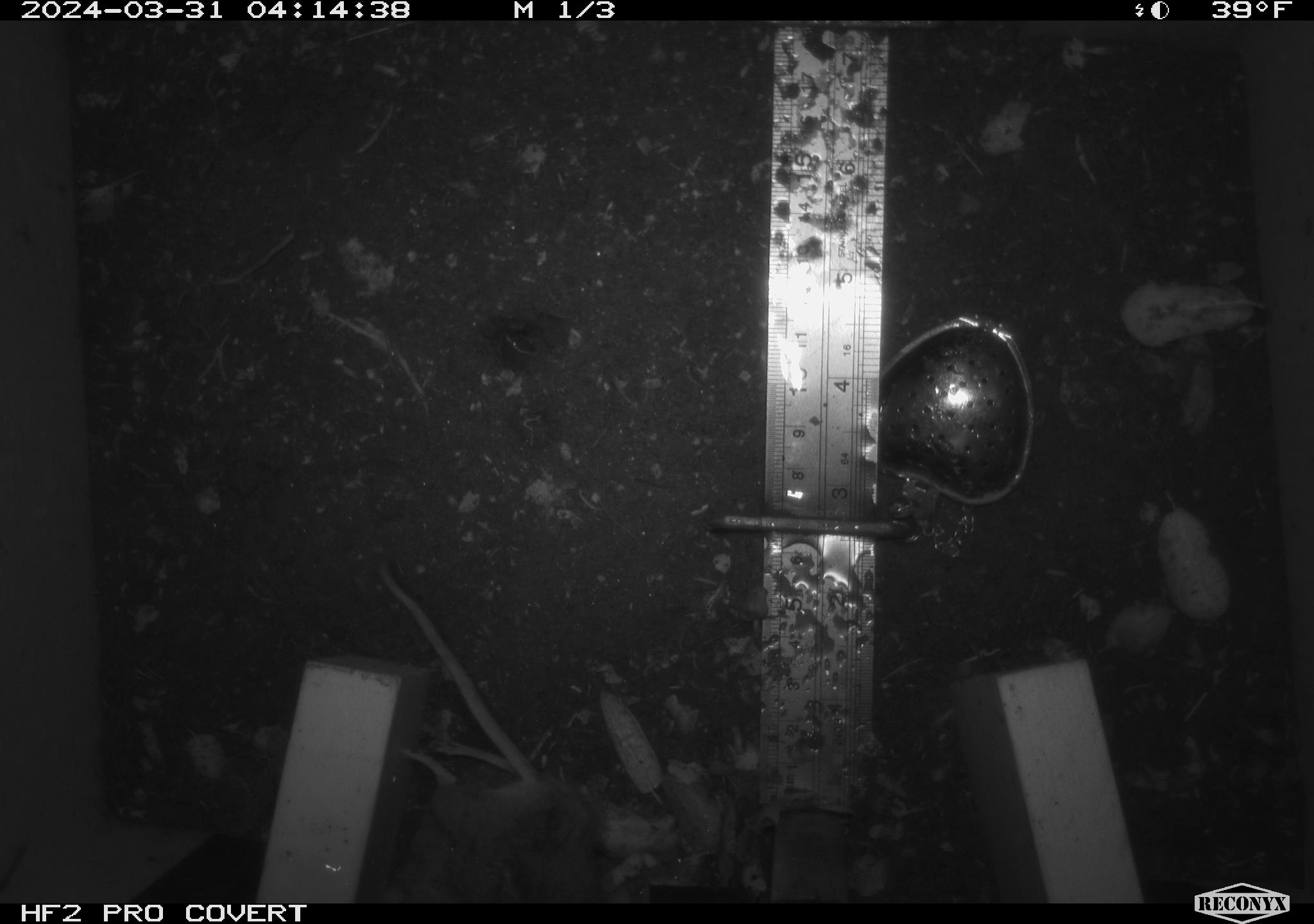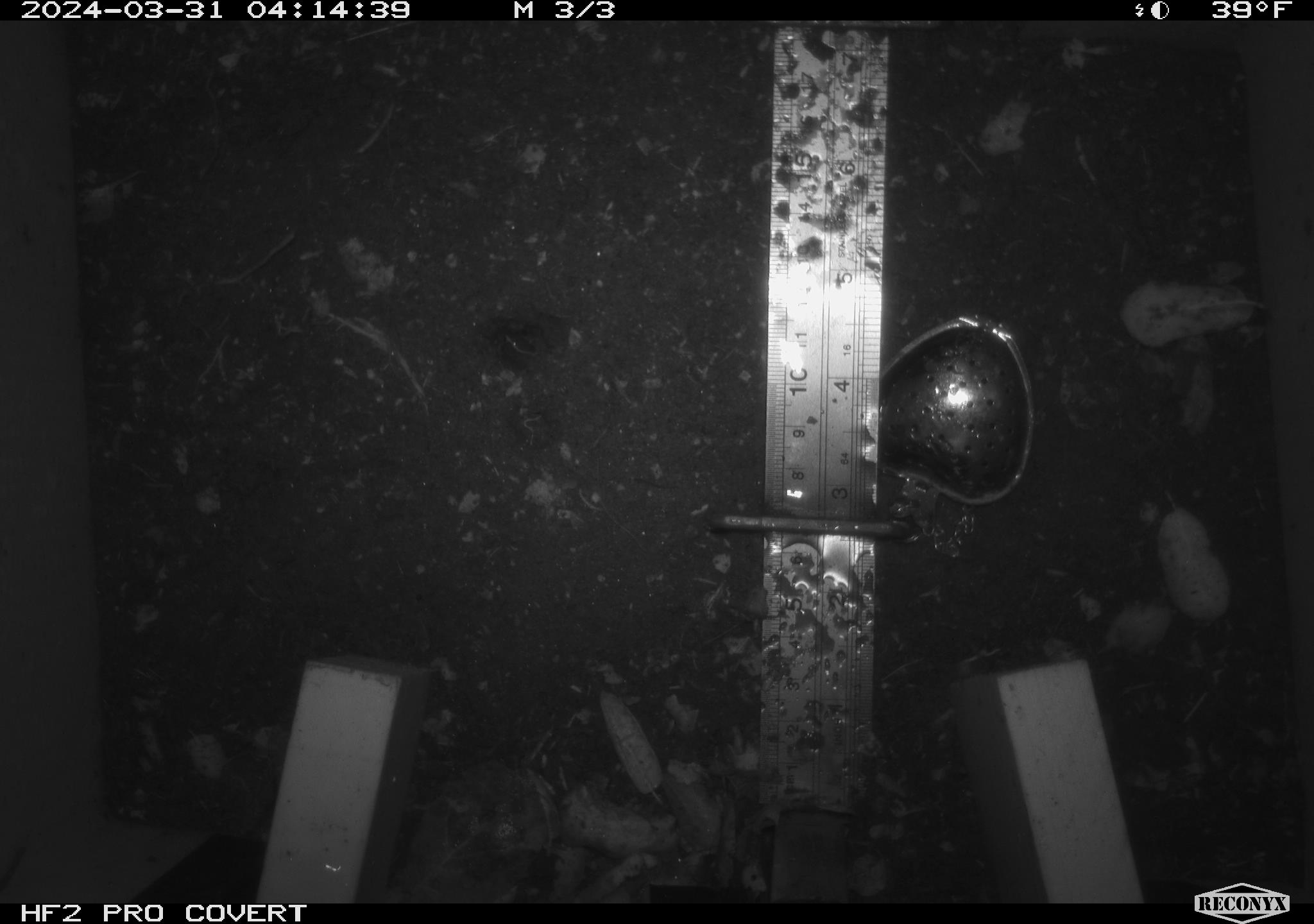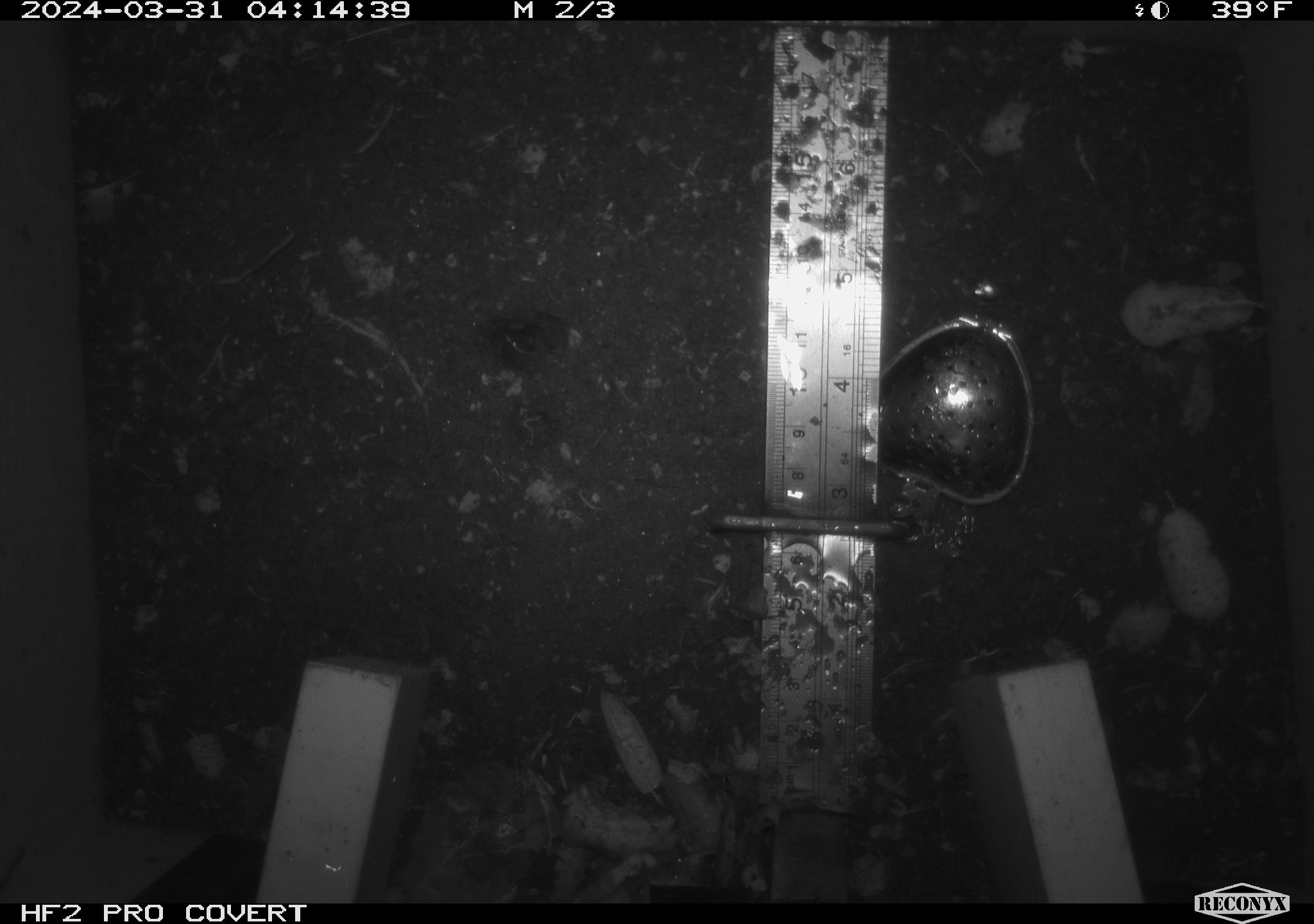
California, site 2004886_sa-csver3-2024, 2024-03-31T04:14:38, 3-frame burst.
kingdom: Animalia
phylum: Chordata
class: Mammalia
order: Rodentia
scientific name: Rodentia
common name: rodent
Rodent (Rodentia).